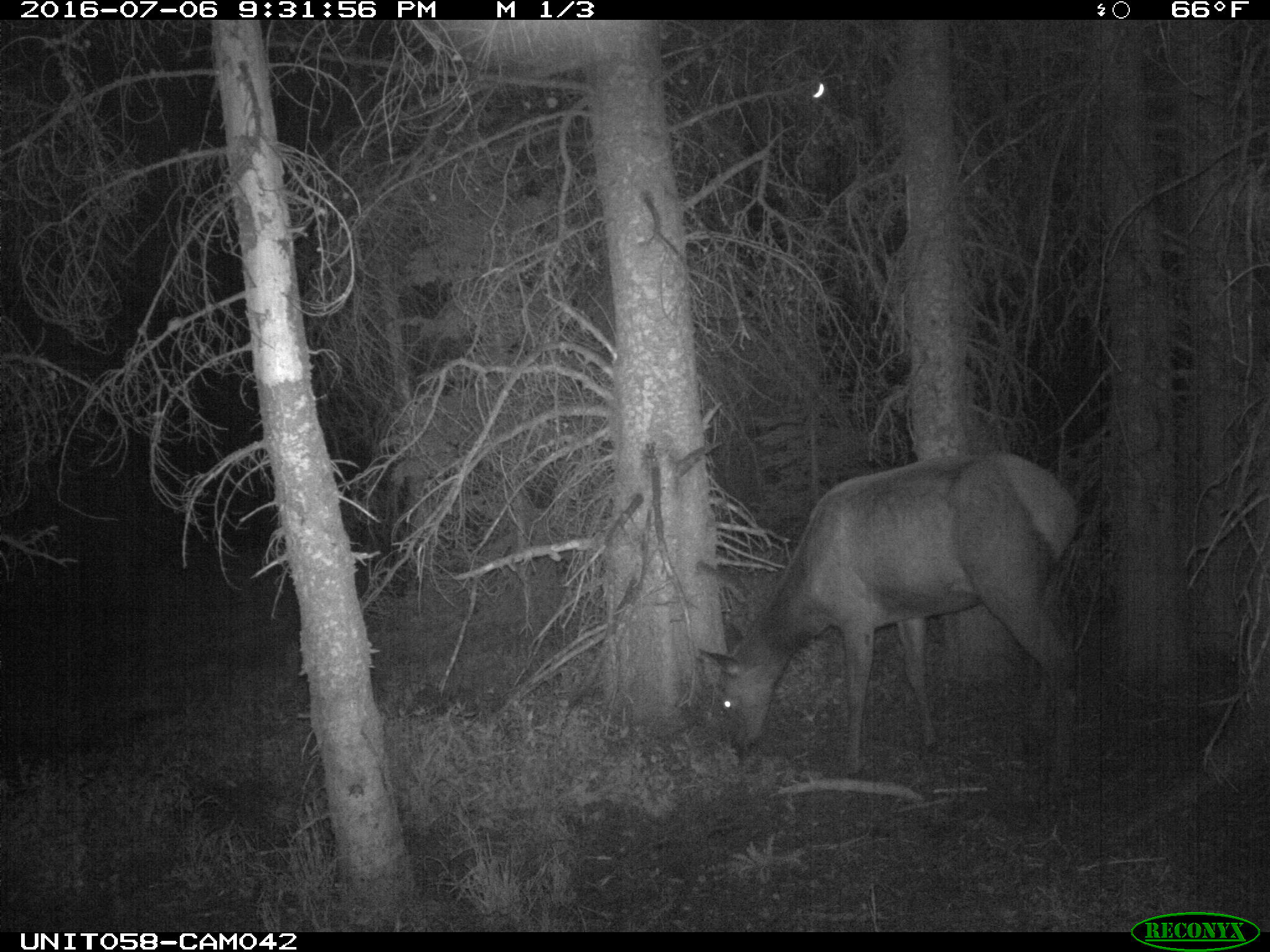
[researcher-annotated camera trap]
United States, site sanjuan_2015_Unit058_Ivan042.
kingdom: Animalia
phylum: Chordata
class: Mammalia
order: Artiodactyla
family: Cervidae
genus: Cervus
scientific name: Cervus elaphus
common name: red deer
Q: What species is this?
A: Cervus elaphus (red deer).